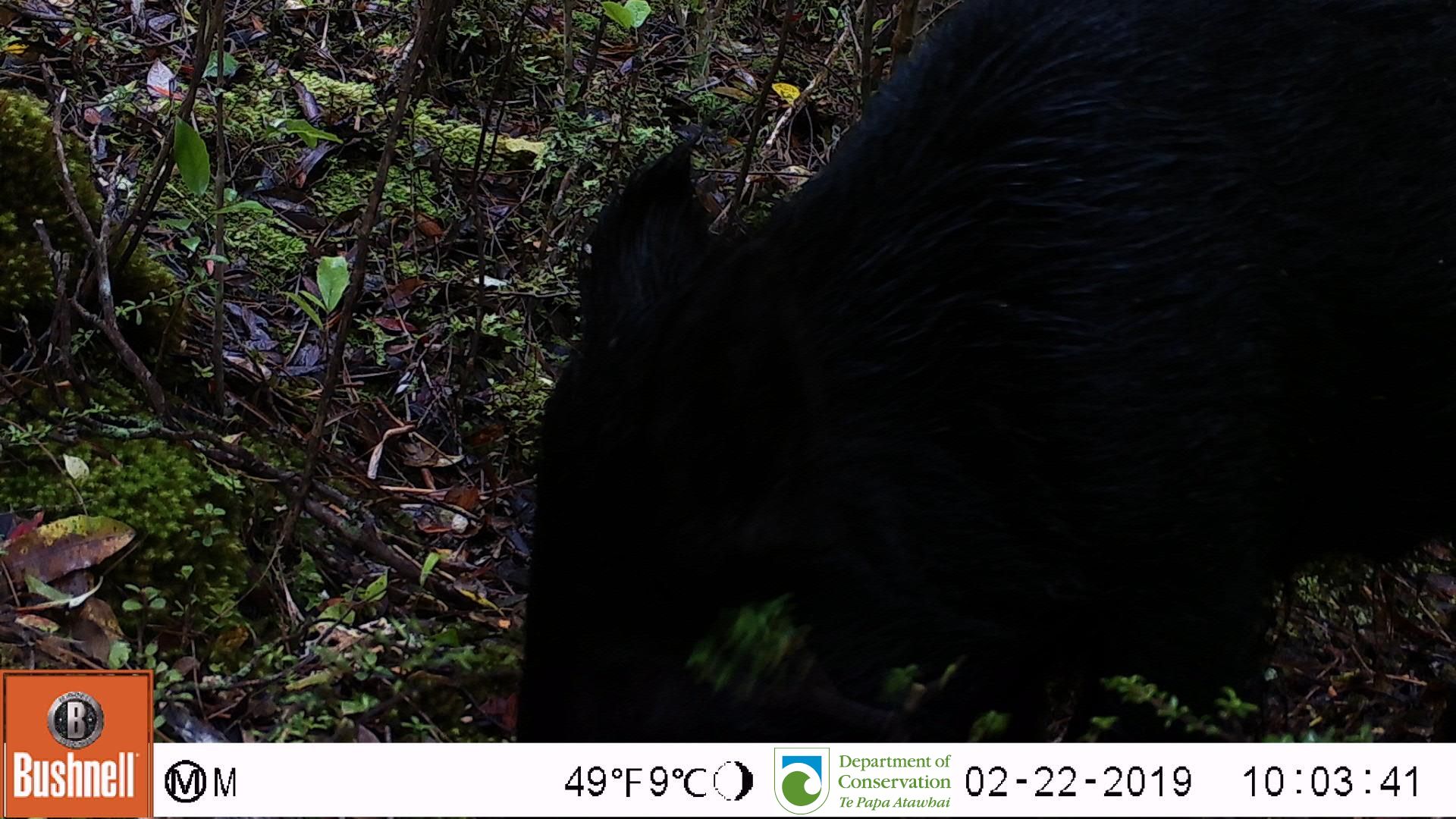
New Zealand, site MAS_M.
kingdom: Animalia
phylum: Chordata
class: Mammalia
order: Artiodactyla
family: Suidae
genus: Sus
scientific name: Sus scrofa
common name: pig